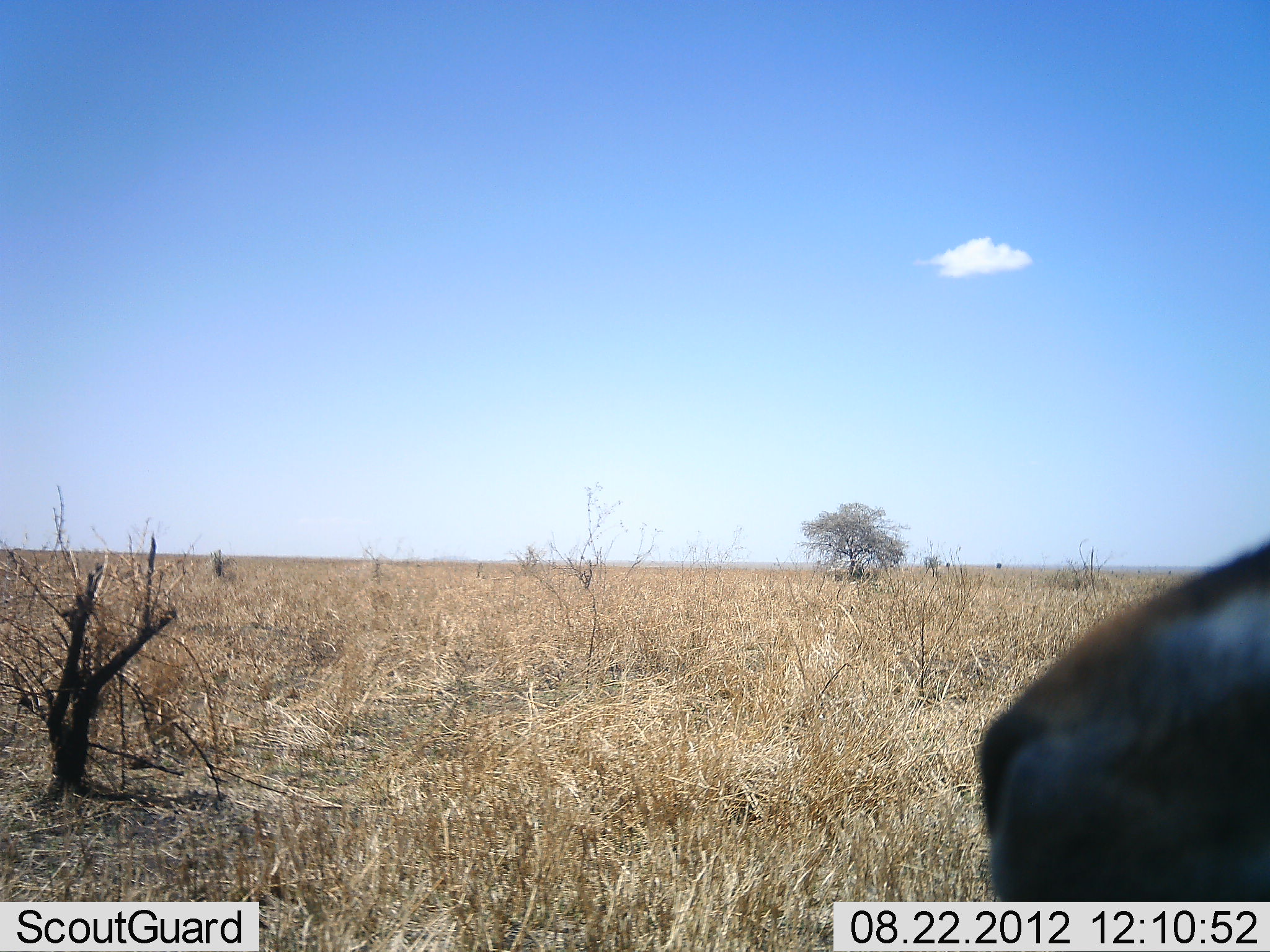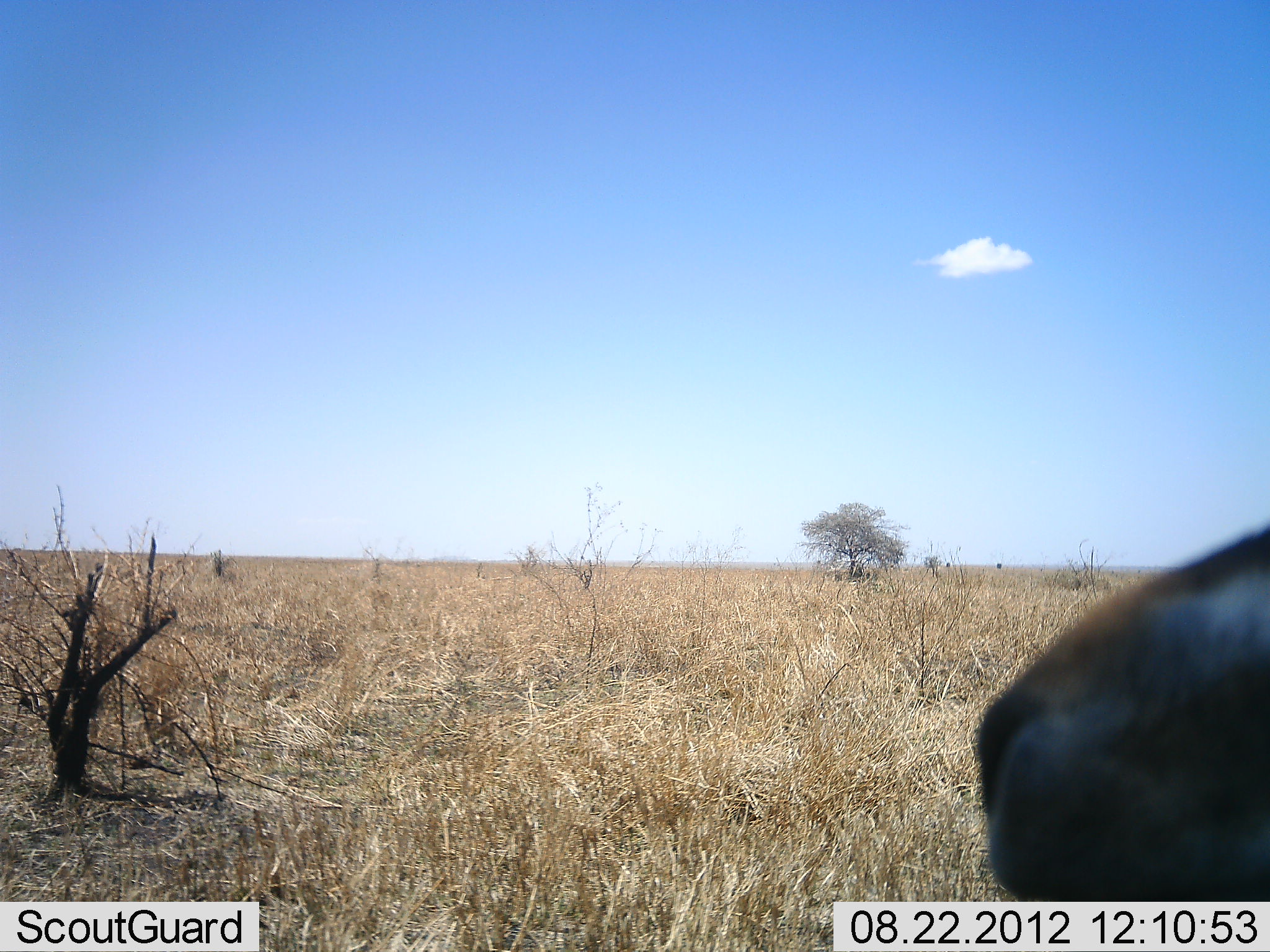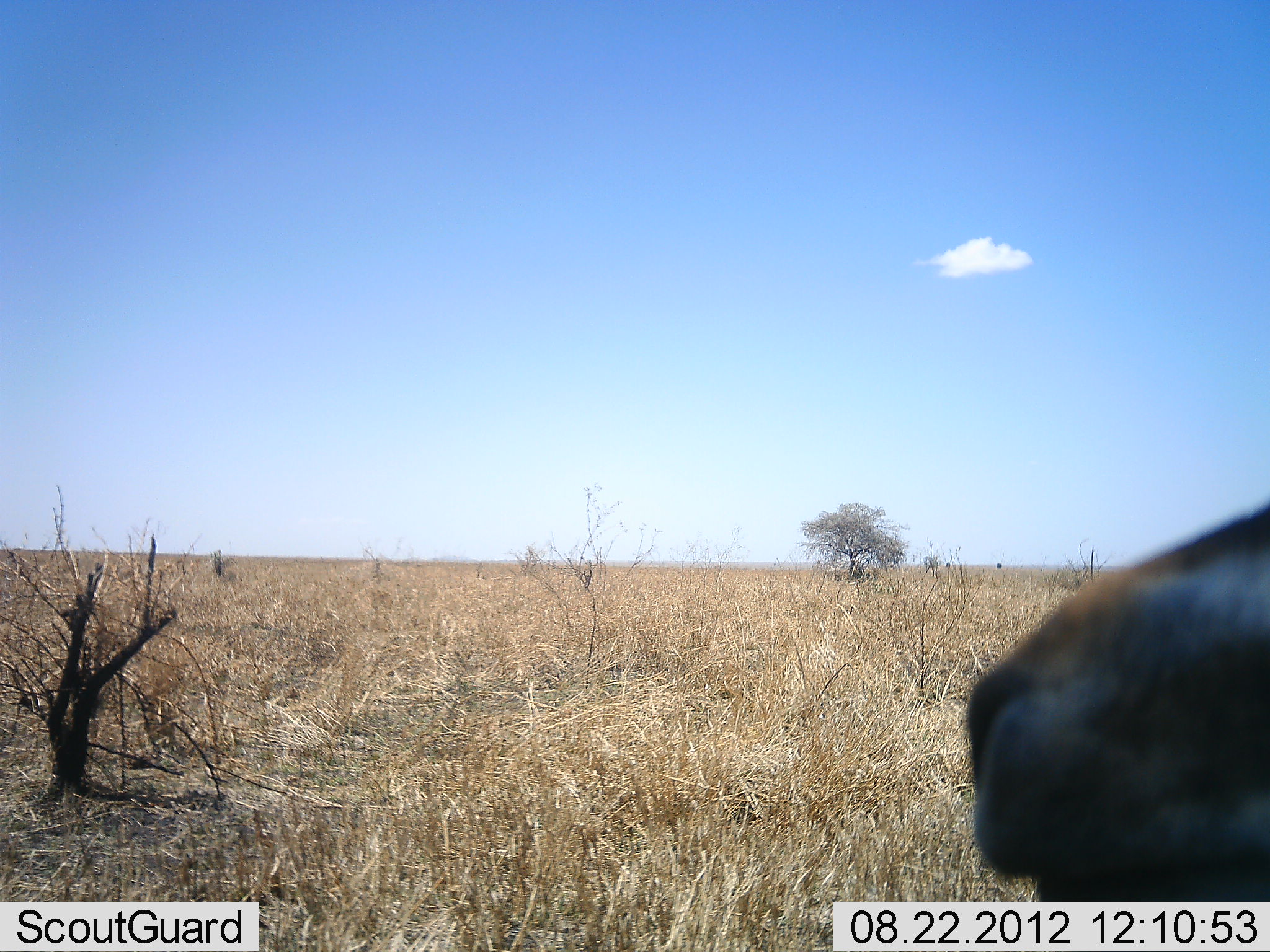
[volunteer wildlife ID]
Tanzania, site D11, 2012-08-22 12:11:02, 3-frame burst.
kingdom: Animalia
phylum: Chordata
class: Mammalia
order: Artiodactyla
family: Bovidae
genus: Eudorcas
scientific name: Eudorcas thomsonii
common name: thomson's gazelle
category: gazellethomsons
Gazellethomsons (thomson's gazelle) (Eudorcas thomsonii), count 1. Behavior (volunteer vote fractions): standing 100%, resting 0%, moving 0%, interacting 0%. Young present (vote fraction): 0%. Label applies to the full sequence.